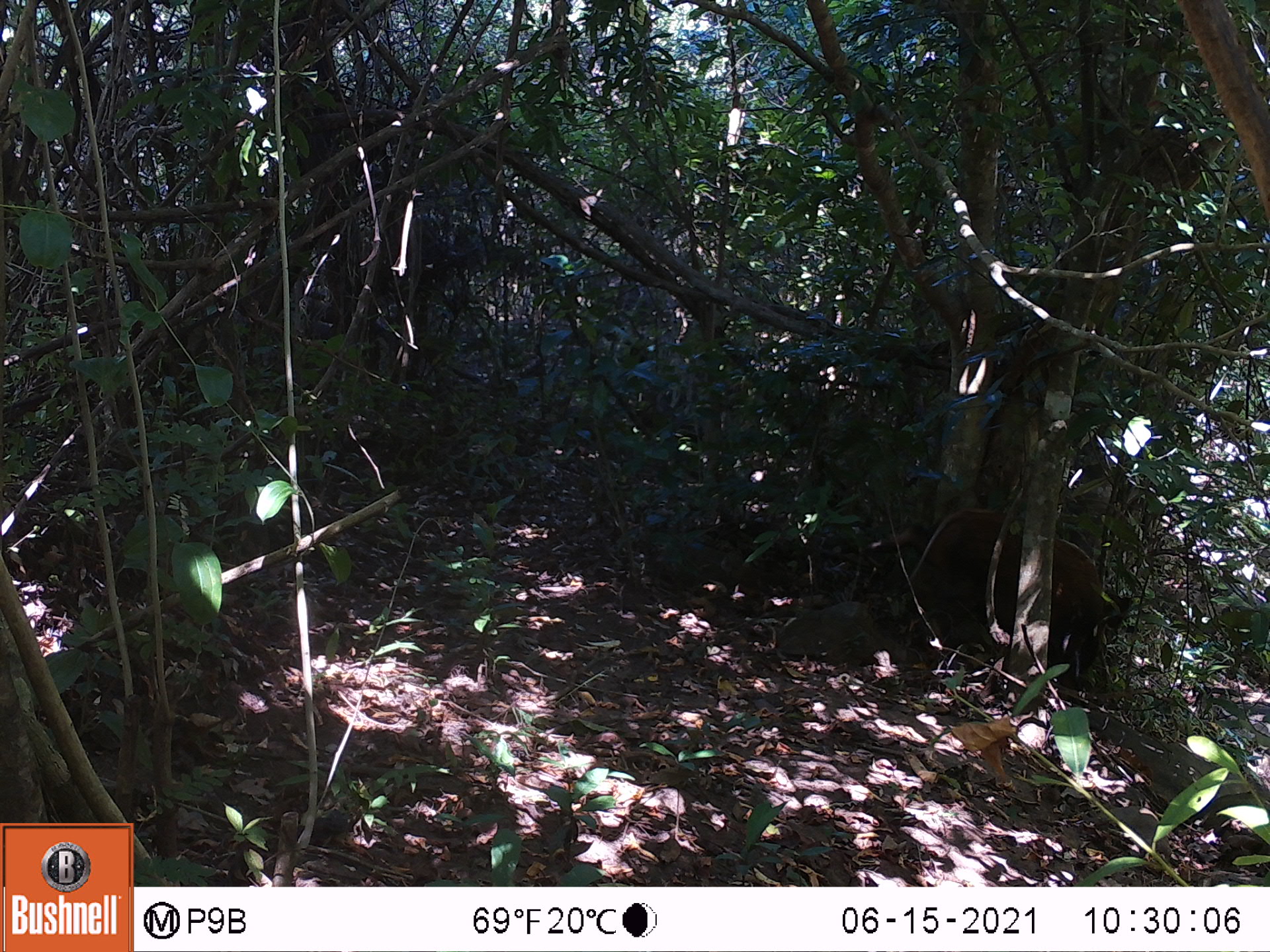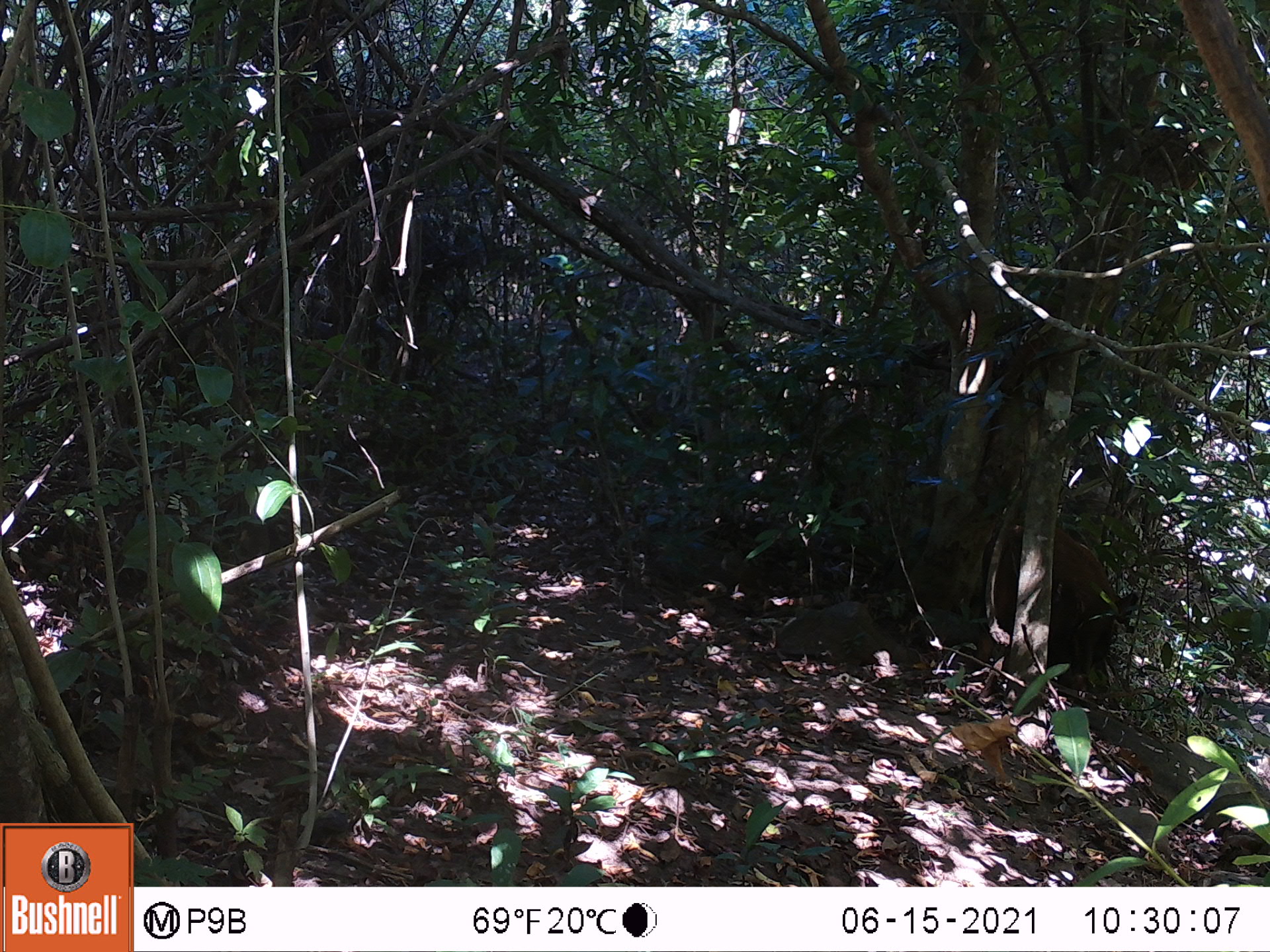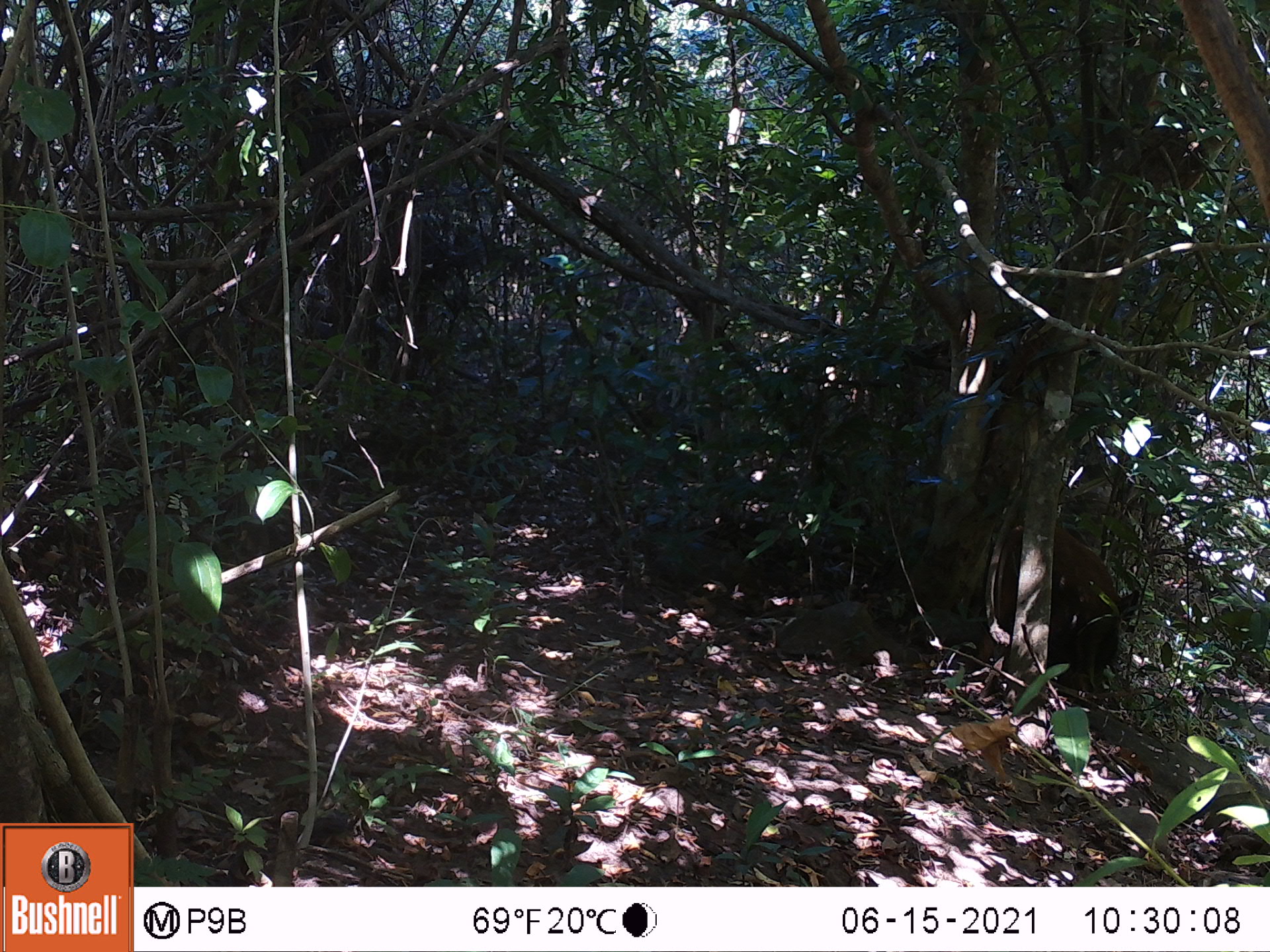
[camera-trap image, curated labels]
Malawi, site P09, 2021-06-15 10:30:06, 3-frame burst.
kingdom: Animalia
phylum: Chordata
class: Mammalia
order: Artiodactyla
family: Suidae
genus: Potamochoerus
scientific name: Potamochoerus larvatus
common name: bushpig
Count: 1.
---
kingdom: Animalia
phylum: Chordata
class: Mammalia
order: Artiodactyla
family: Bovidae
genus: Tragelaphus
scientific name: Tragelaphus sylvaticus sylvaticus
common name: cape bushbuck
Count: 1.